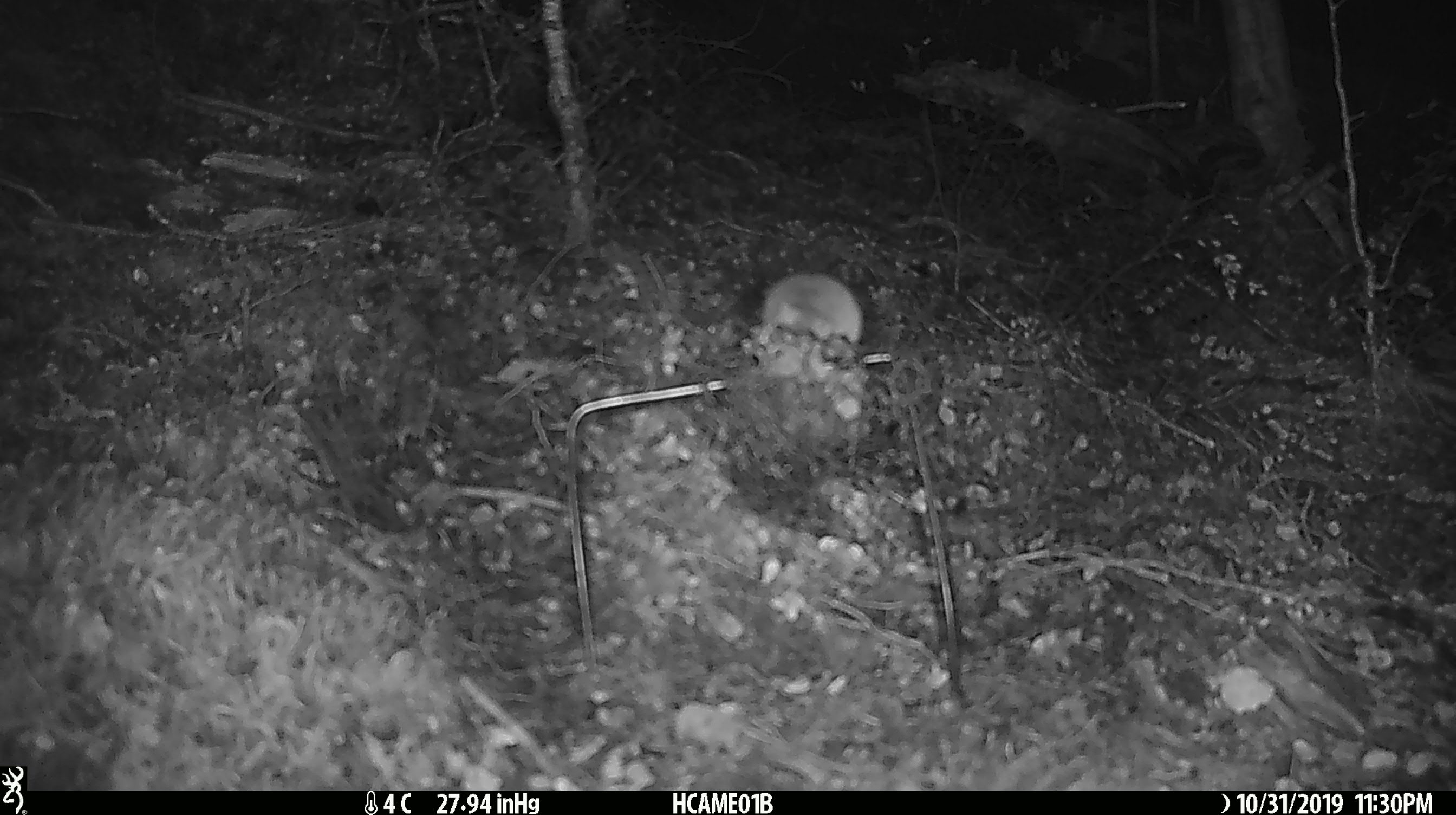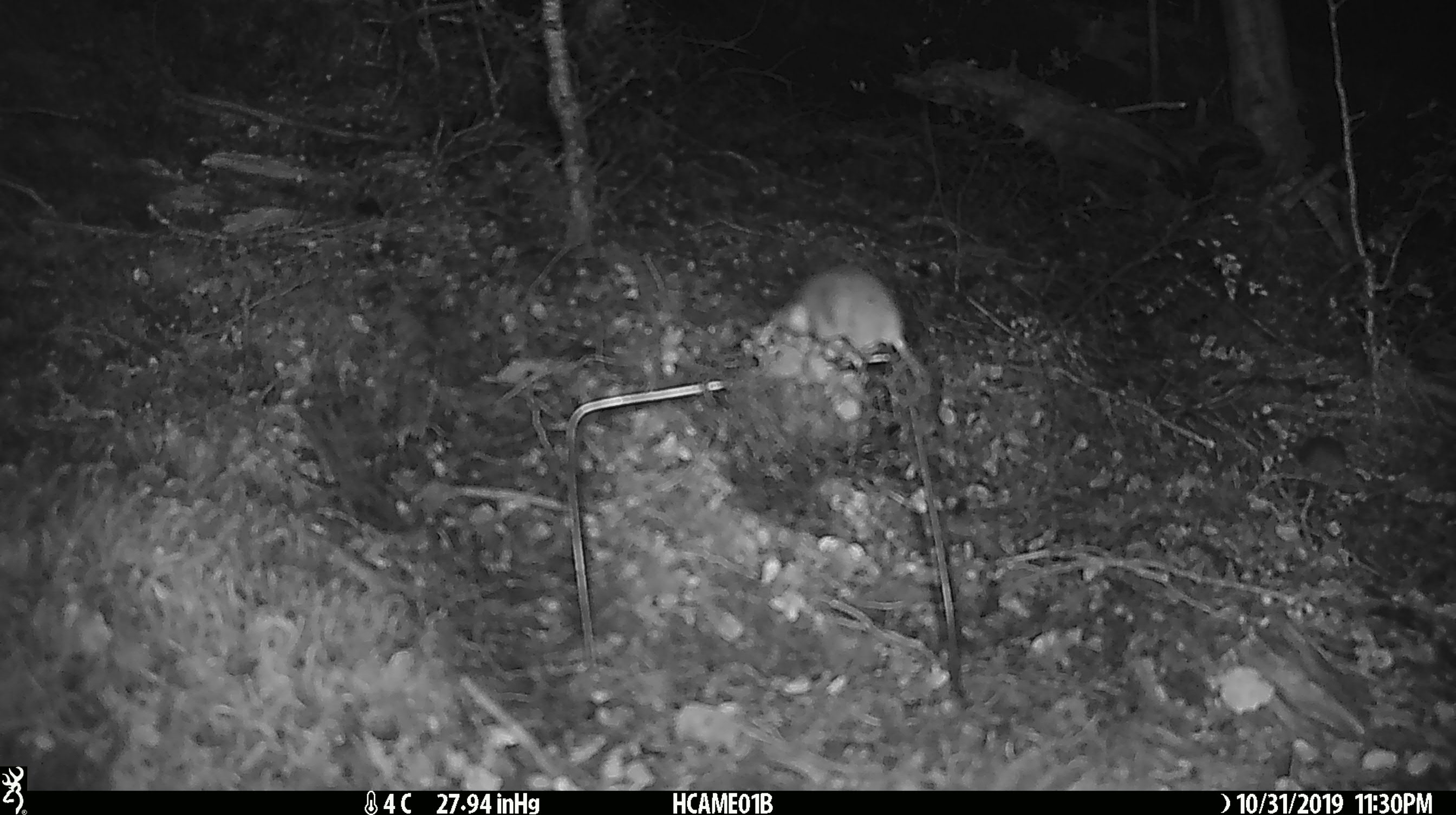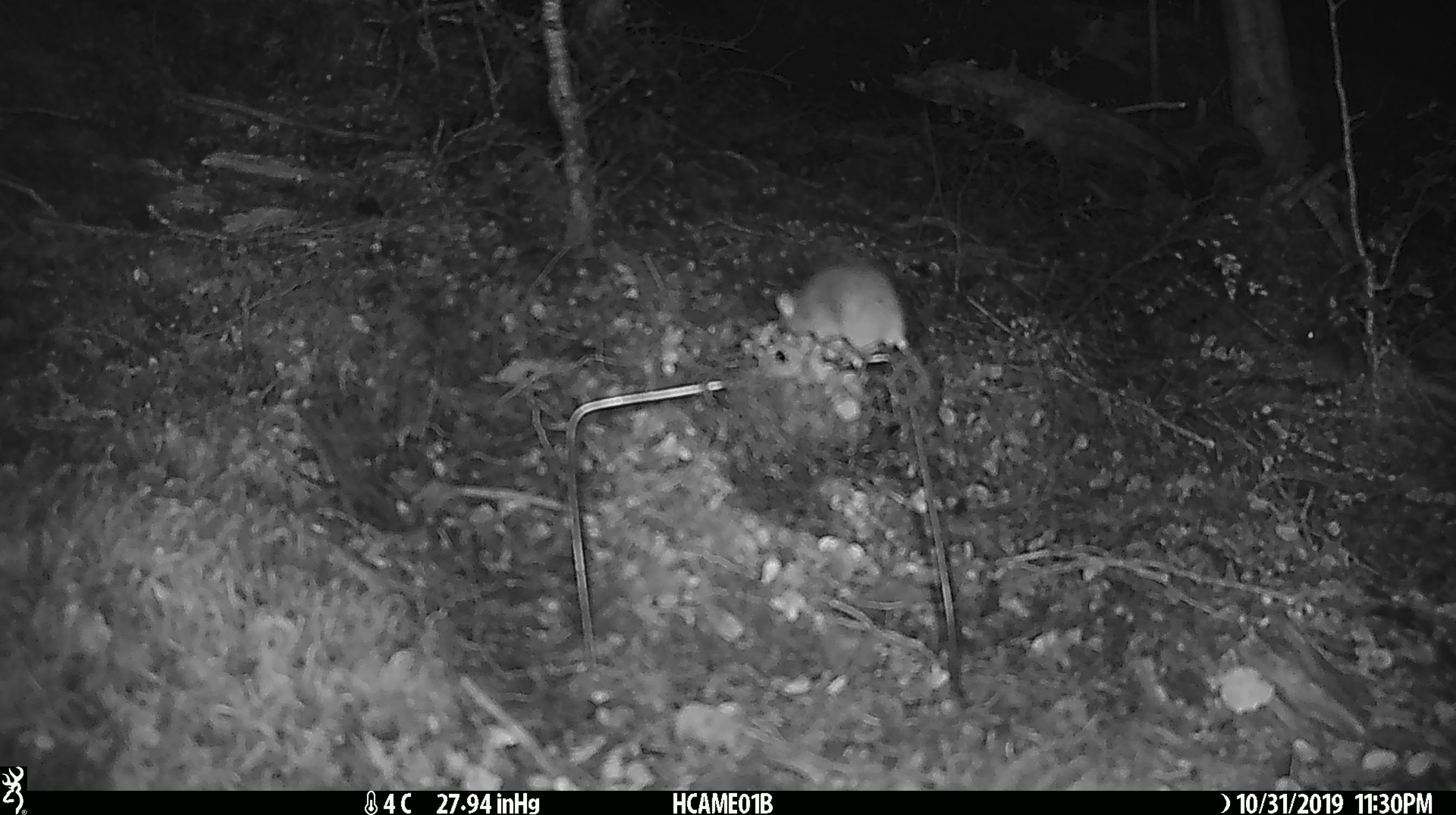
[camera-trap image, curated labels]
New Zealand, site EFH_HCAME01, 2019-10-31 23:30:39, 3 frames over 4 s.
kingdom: Animalia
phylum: Chordata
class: Mammalia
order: Rodentia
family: Muridae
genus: Mus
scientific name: Mus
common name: mouse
Mouse (Mus).